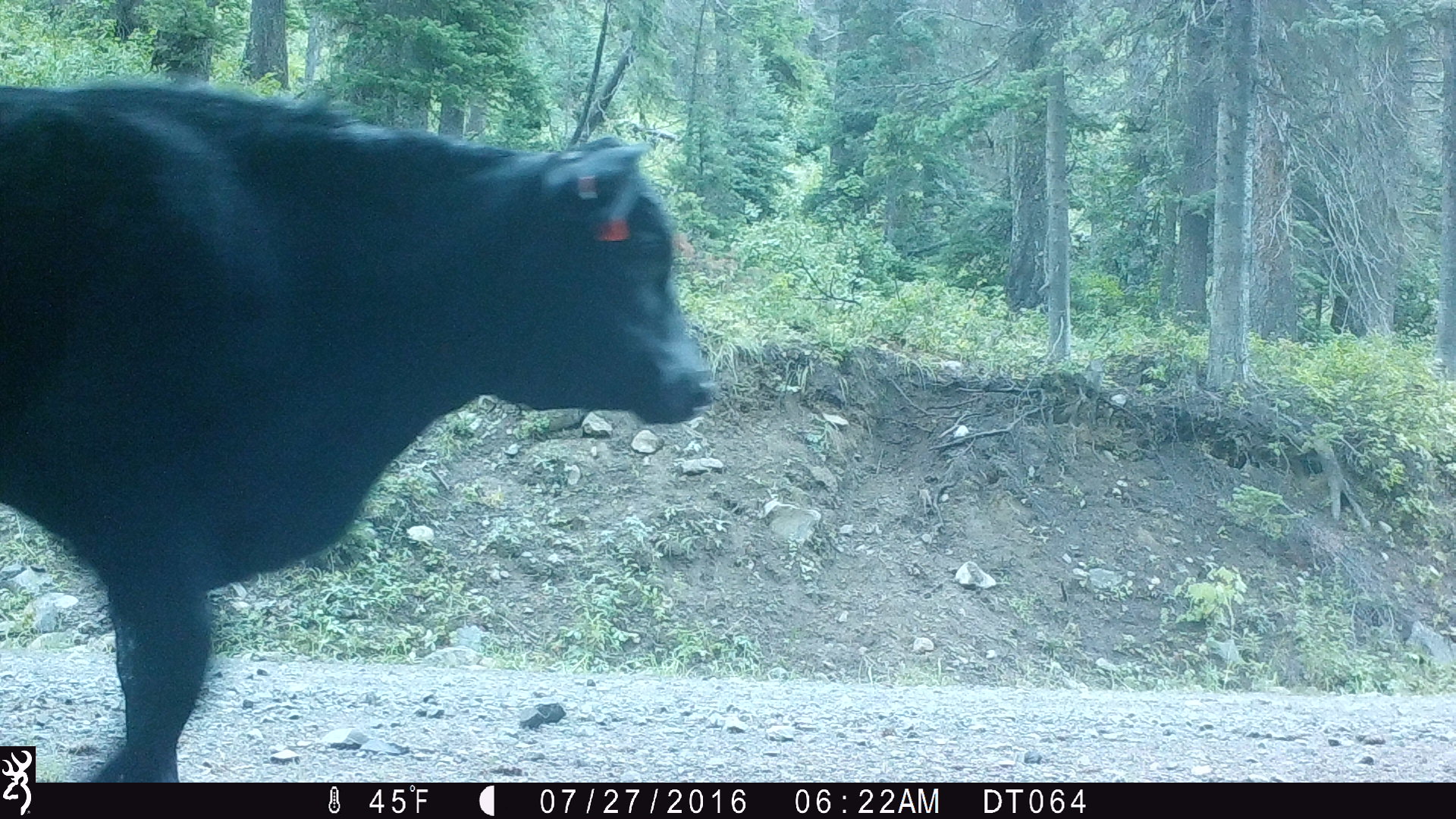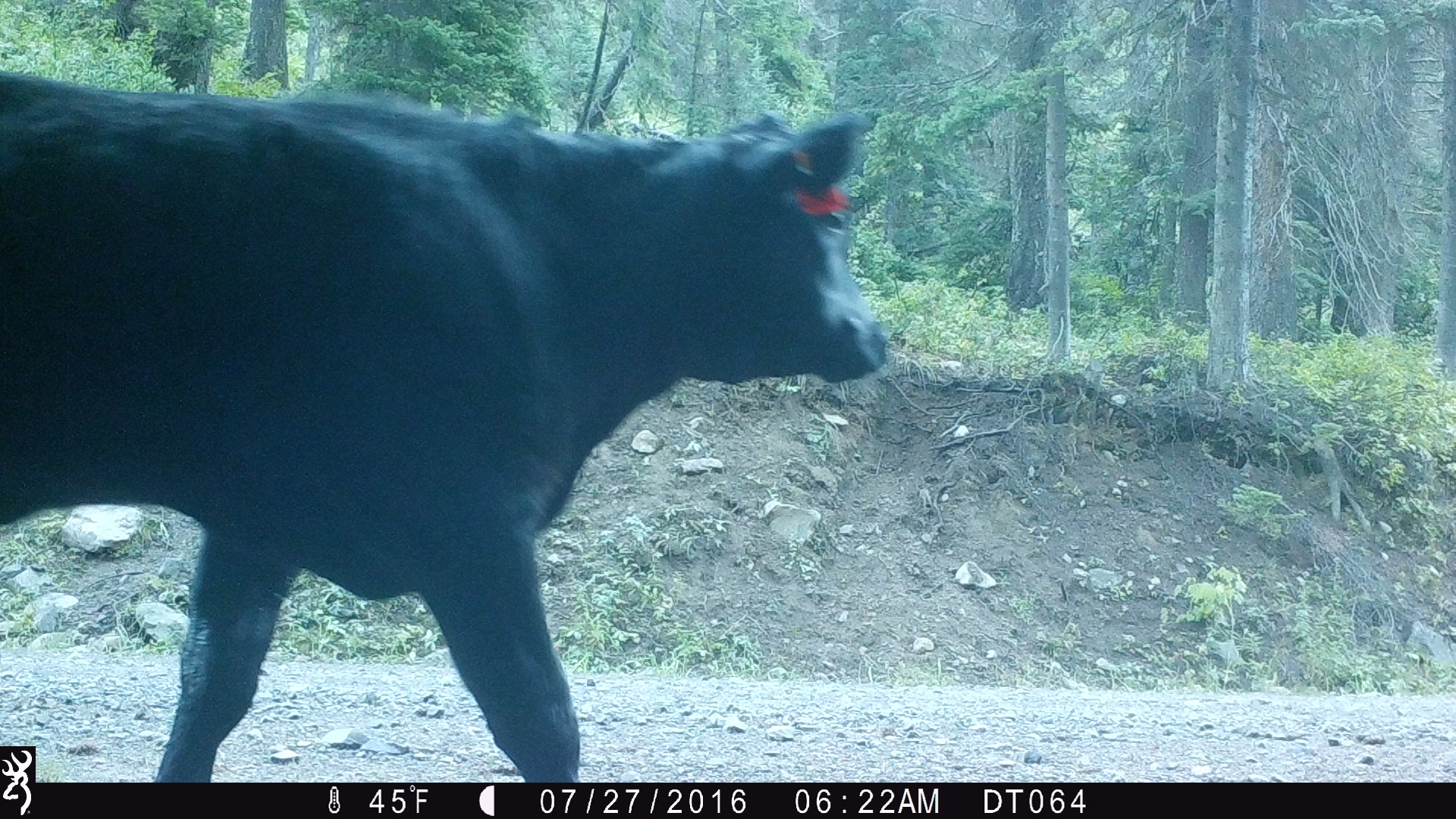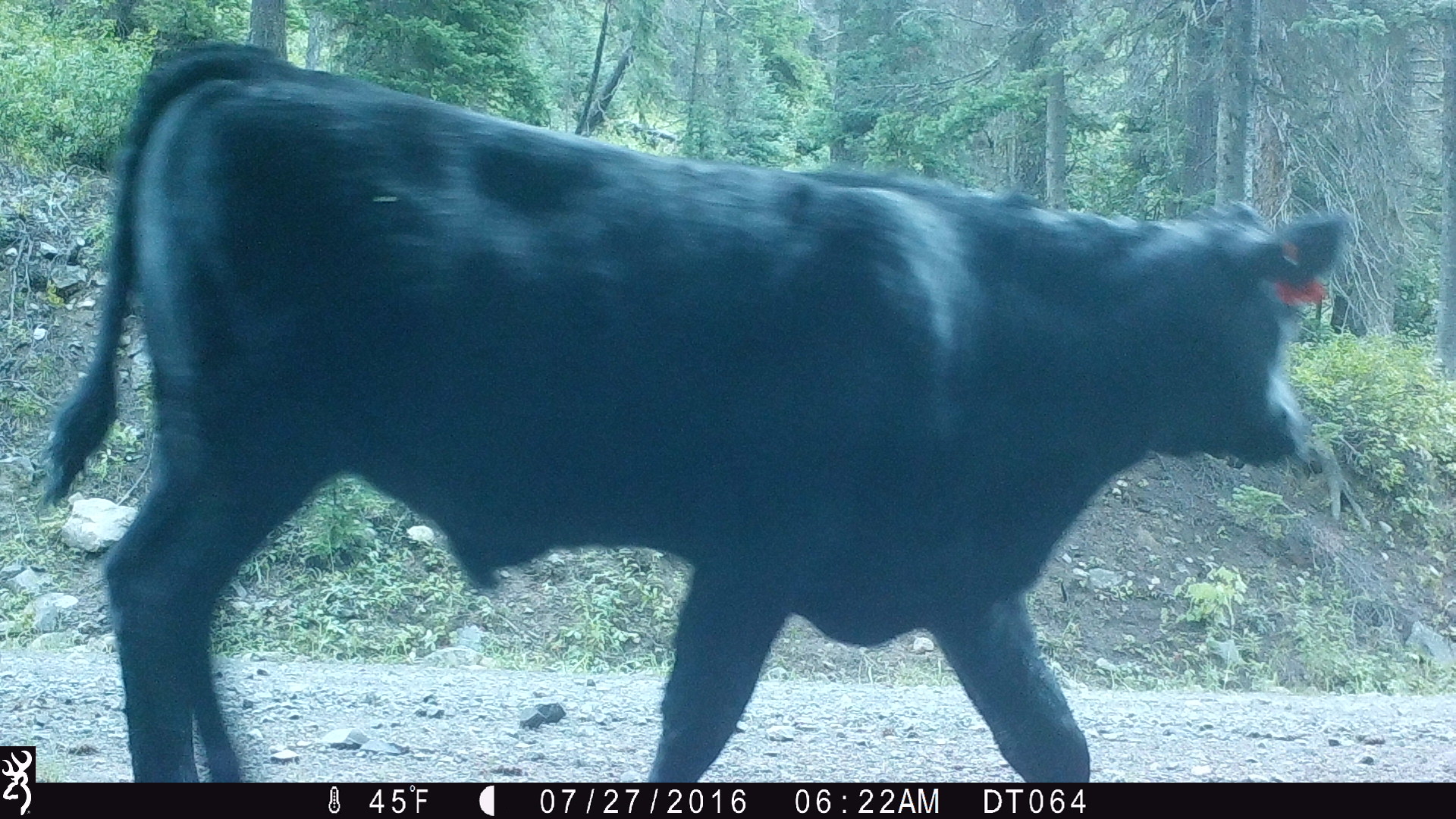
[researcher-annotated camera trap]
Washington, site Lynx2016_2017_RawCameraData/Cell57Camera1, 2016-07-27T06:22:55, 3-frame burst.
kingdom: Animalia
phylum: Chordata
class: Mammalia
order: Artiodactyla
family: Bovidae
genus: Bos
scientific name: Bos taurus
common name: domestic cattle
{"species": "domestic cattle (Bos taurus)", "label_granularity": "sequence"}